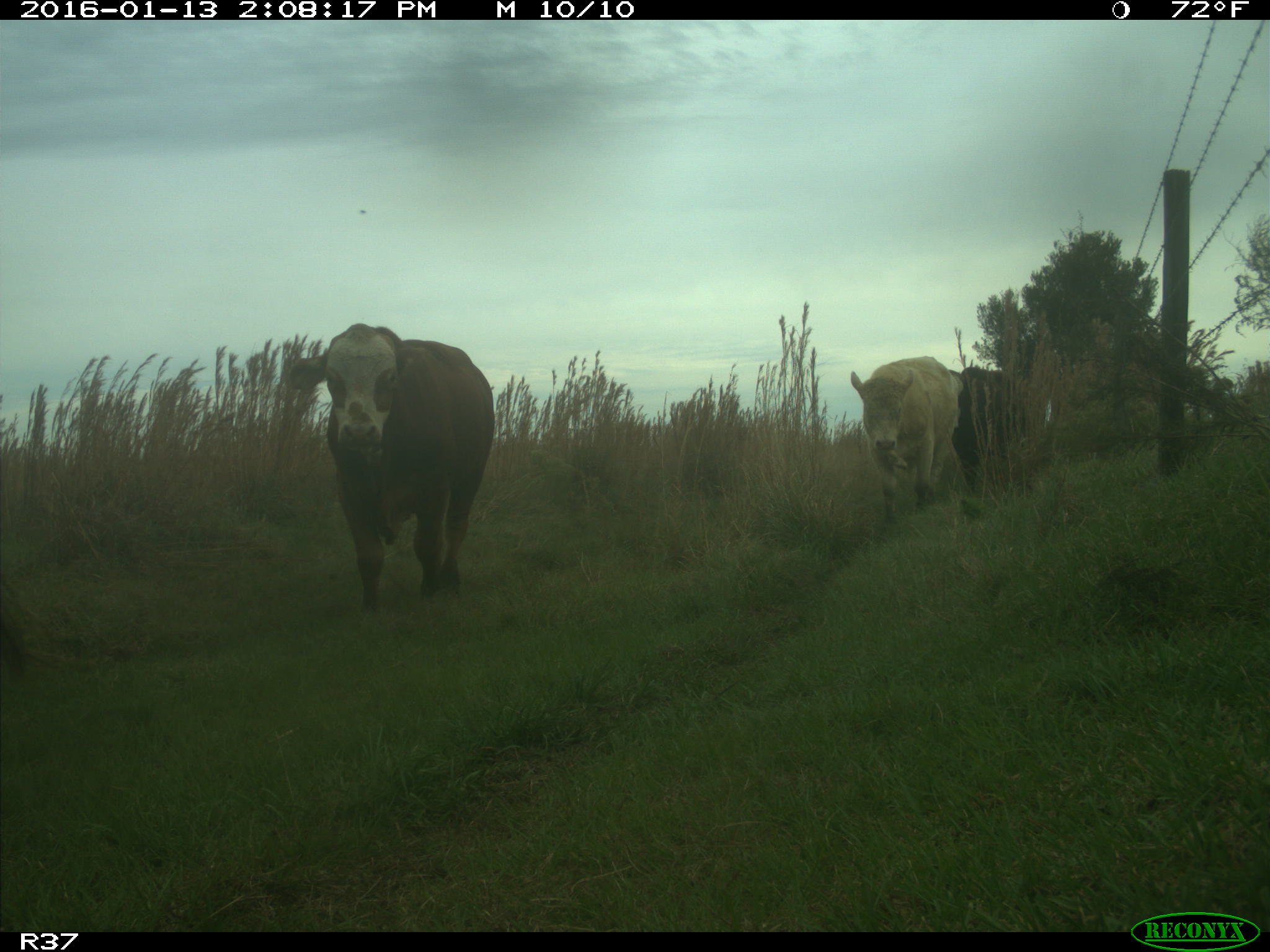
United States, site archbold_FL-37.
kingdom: Animalia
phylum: Chordata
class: Mammalia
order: Artiodactyla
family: Bovidae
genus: Bos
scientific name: Bos taurus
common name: domestic cow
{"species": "Bos taurus (domestic cow)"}